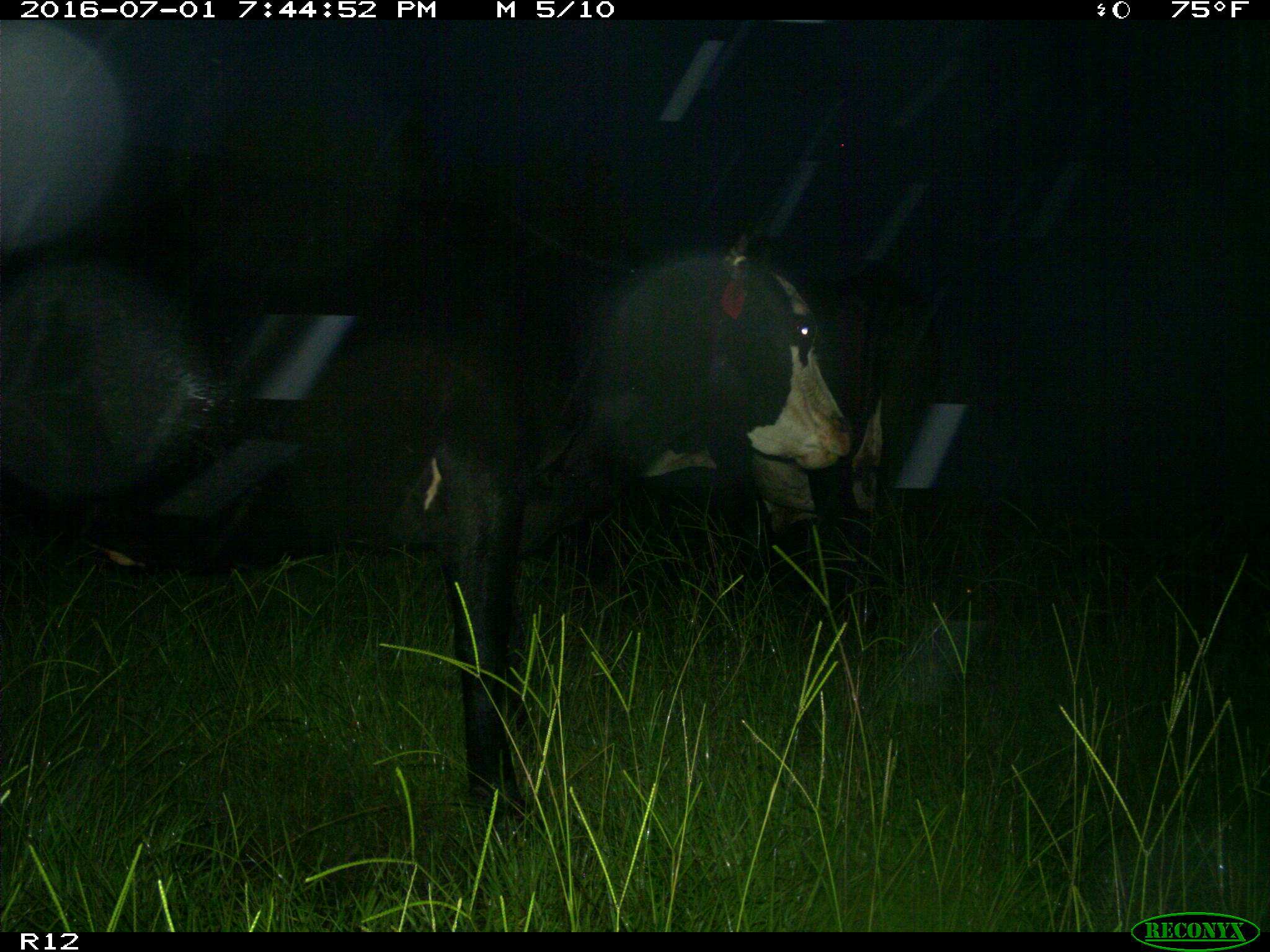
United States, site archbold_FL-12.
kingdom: Animalia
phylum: Chordata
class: Mammalia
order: Artiodactyla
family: Bovidae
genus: Bos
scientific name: Bos taurus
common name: domestic cow